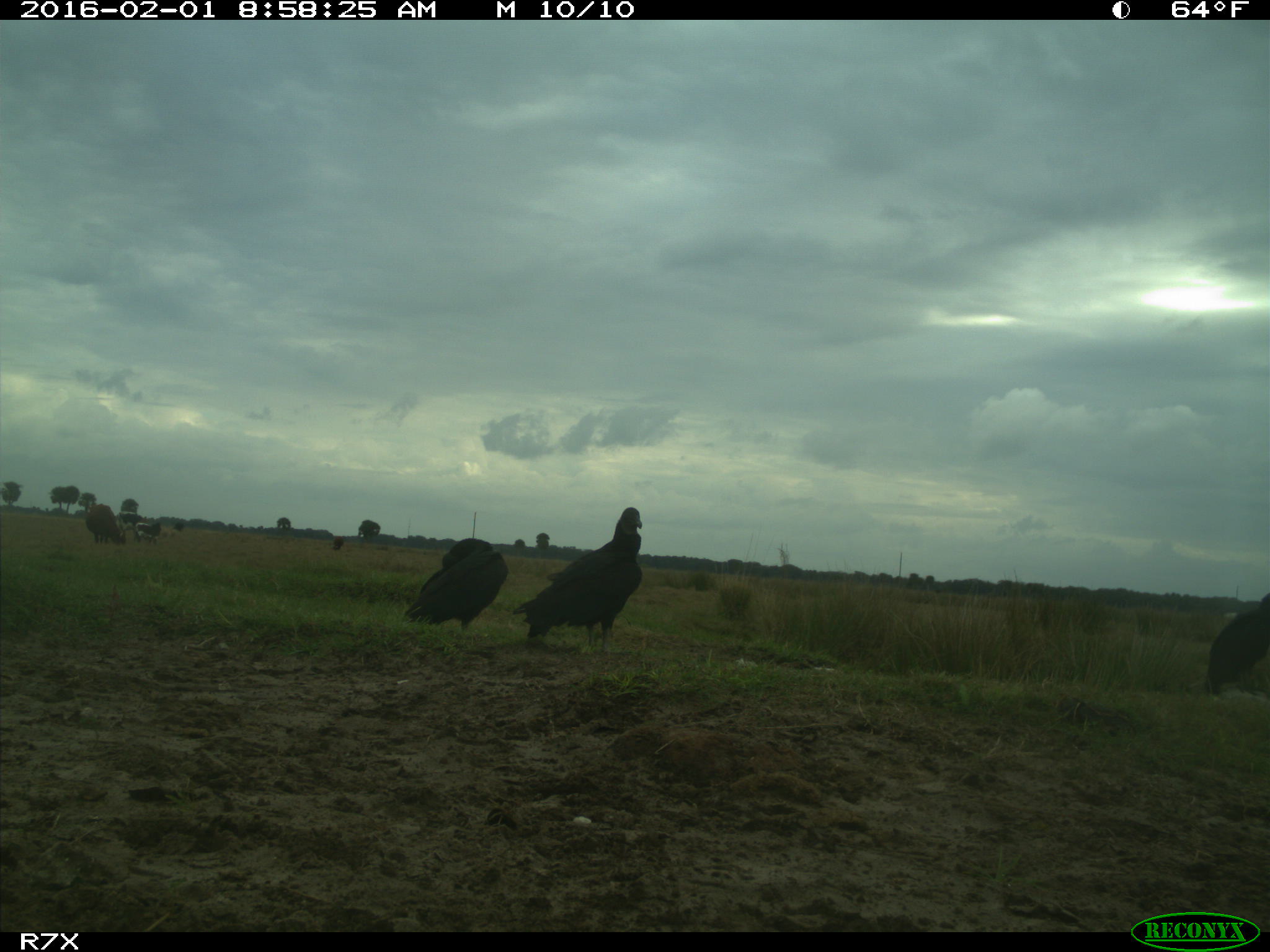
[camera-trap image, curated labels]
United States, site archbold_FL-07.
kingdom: Animalia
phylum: Chordata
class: Aves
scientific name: Aves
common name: birds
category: unidentified bird